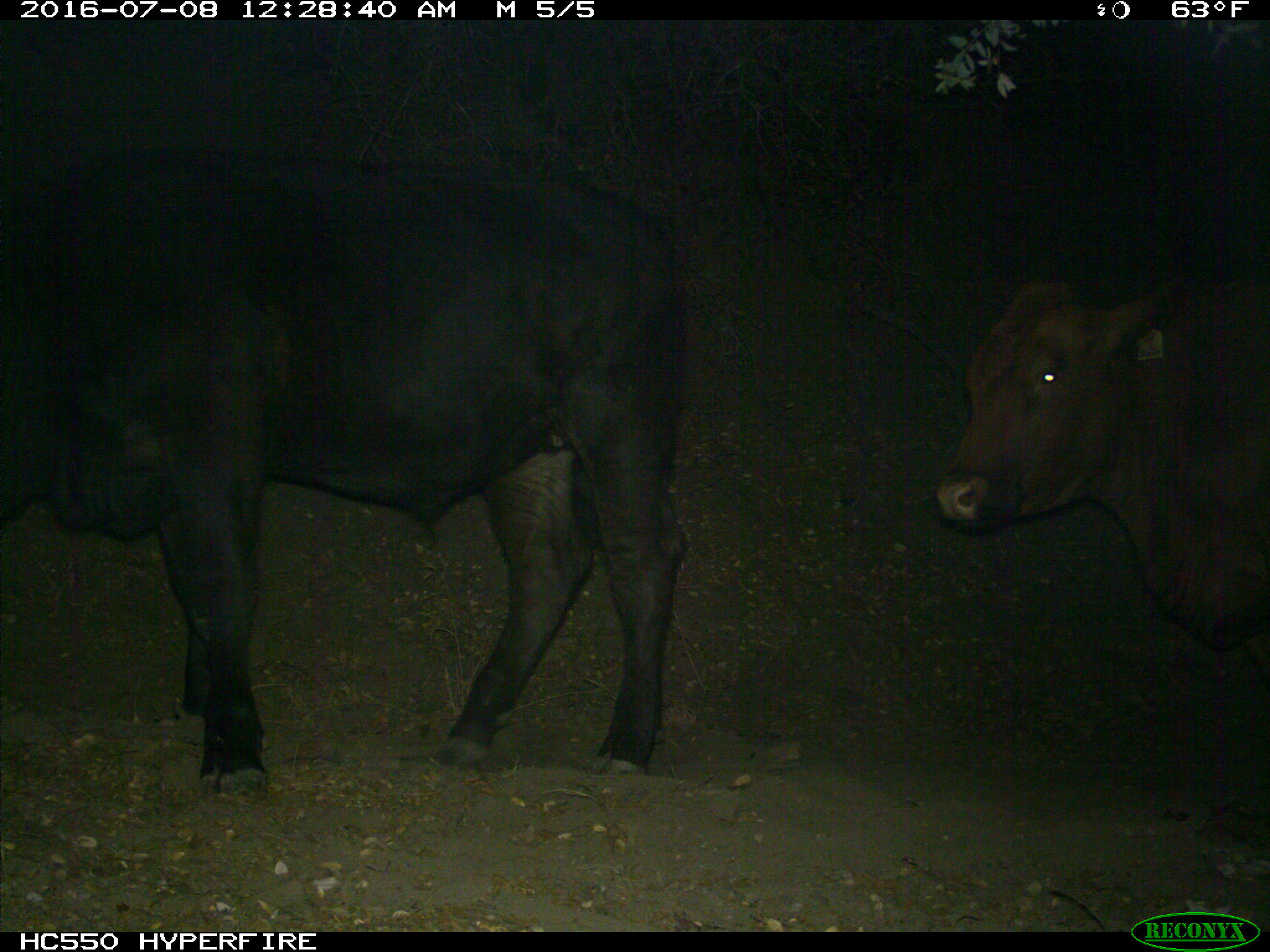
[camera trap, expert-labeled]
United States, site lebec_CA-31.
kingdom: Animalia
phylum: Chordata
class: Mammalia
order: Artiodactyla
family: Bovidae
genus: Bos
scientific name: Bos taurus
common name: domestic cow